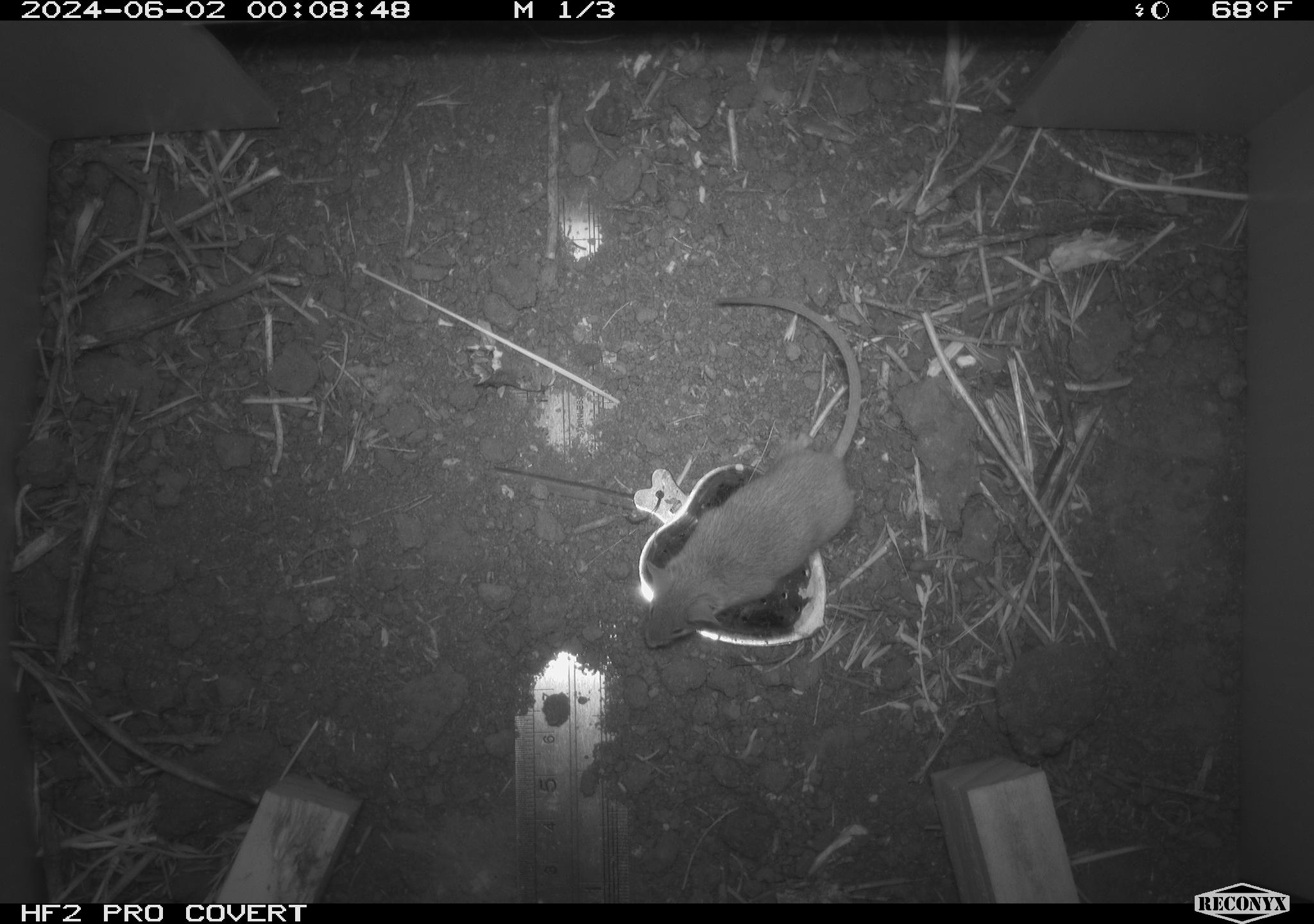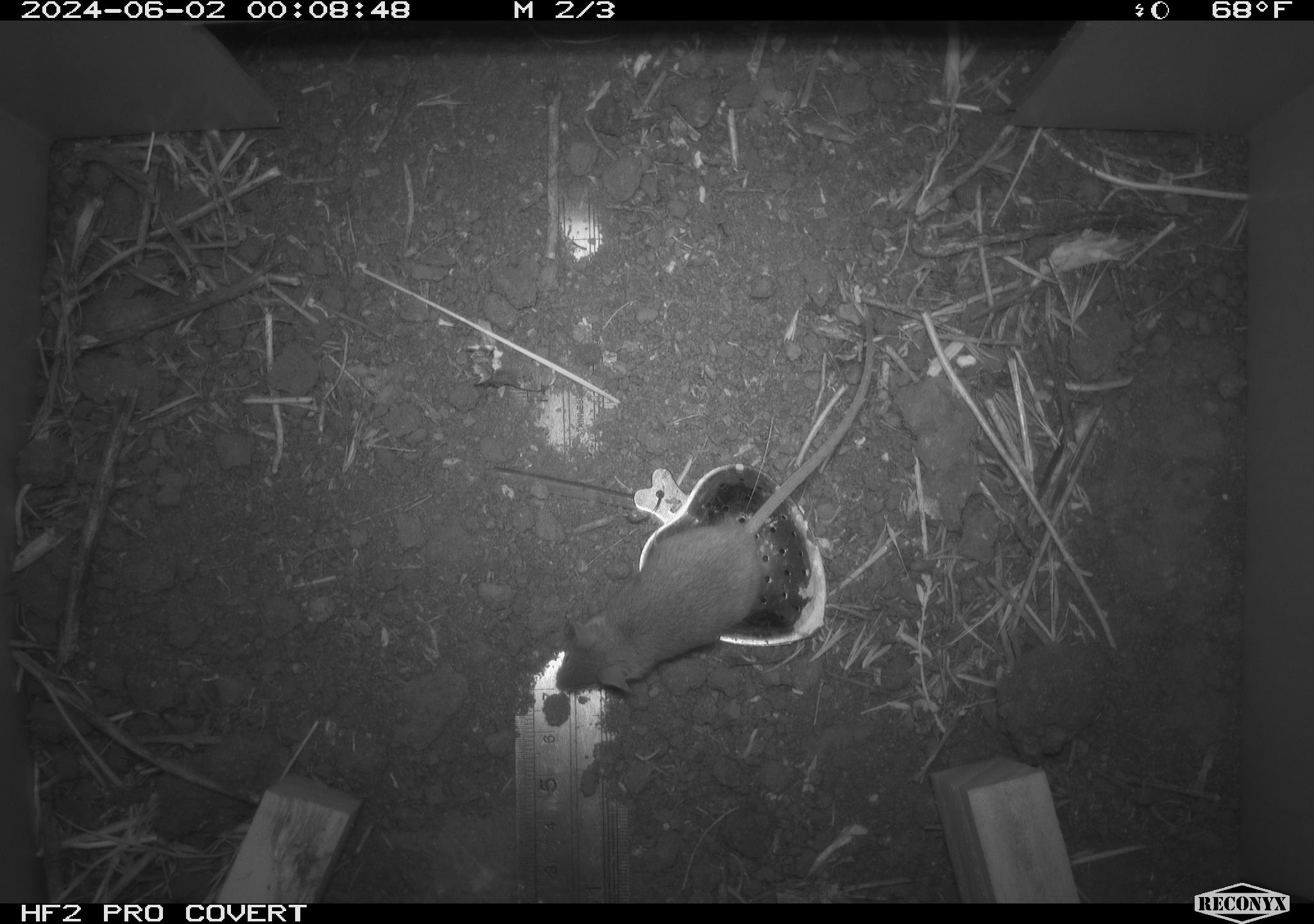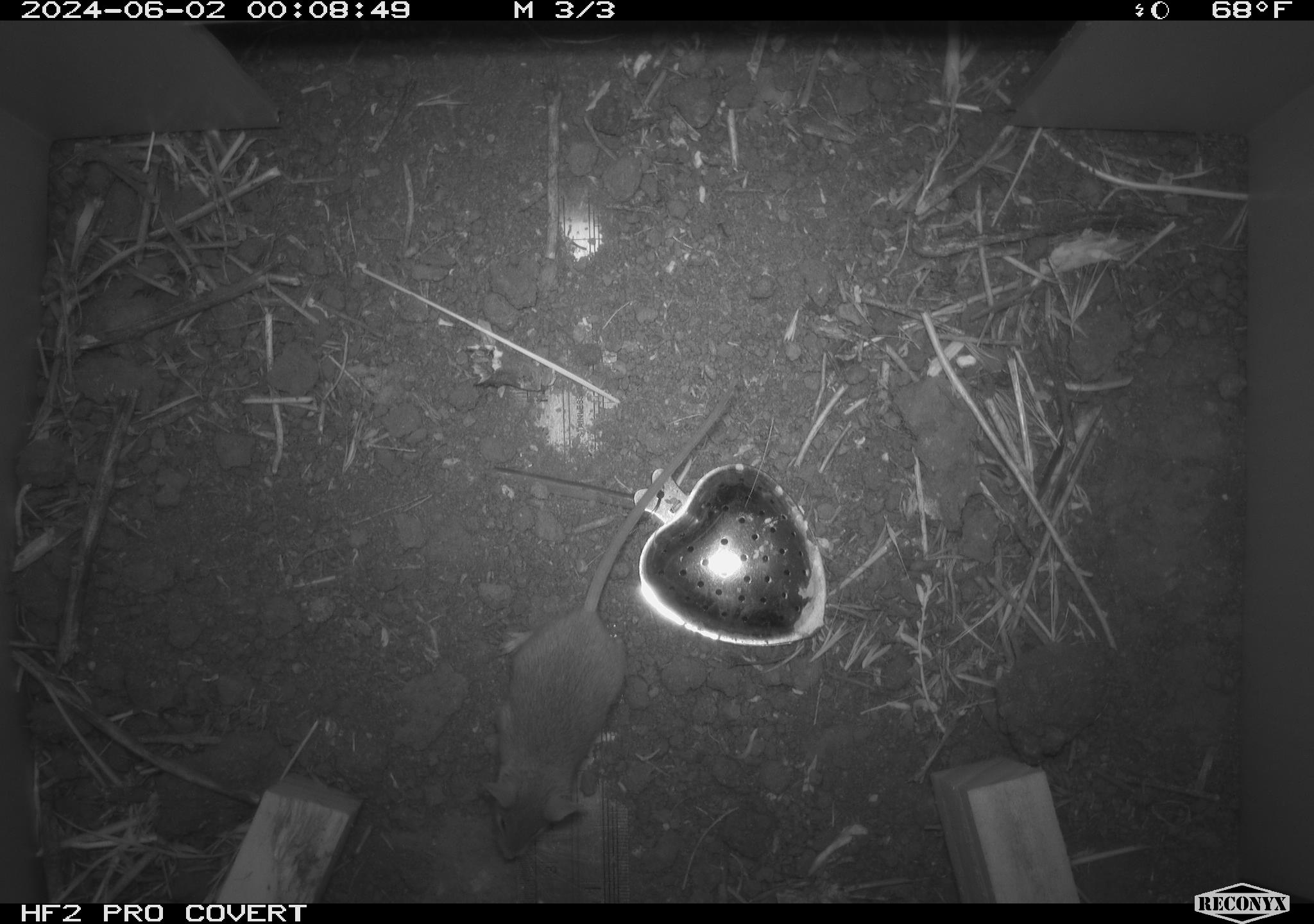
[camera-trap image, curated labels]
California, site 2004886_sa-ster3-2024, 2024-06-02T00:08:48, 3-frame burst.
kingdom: Animalia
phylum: Chordata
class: Mammalia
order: Rodentia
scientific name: Rodentia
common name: mouse species